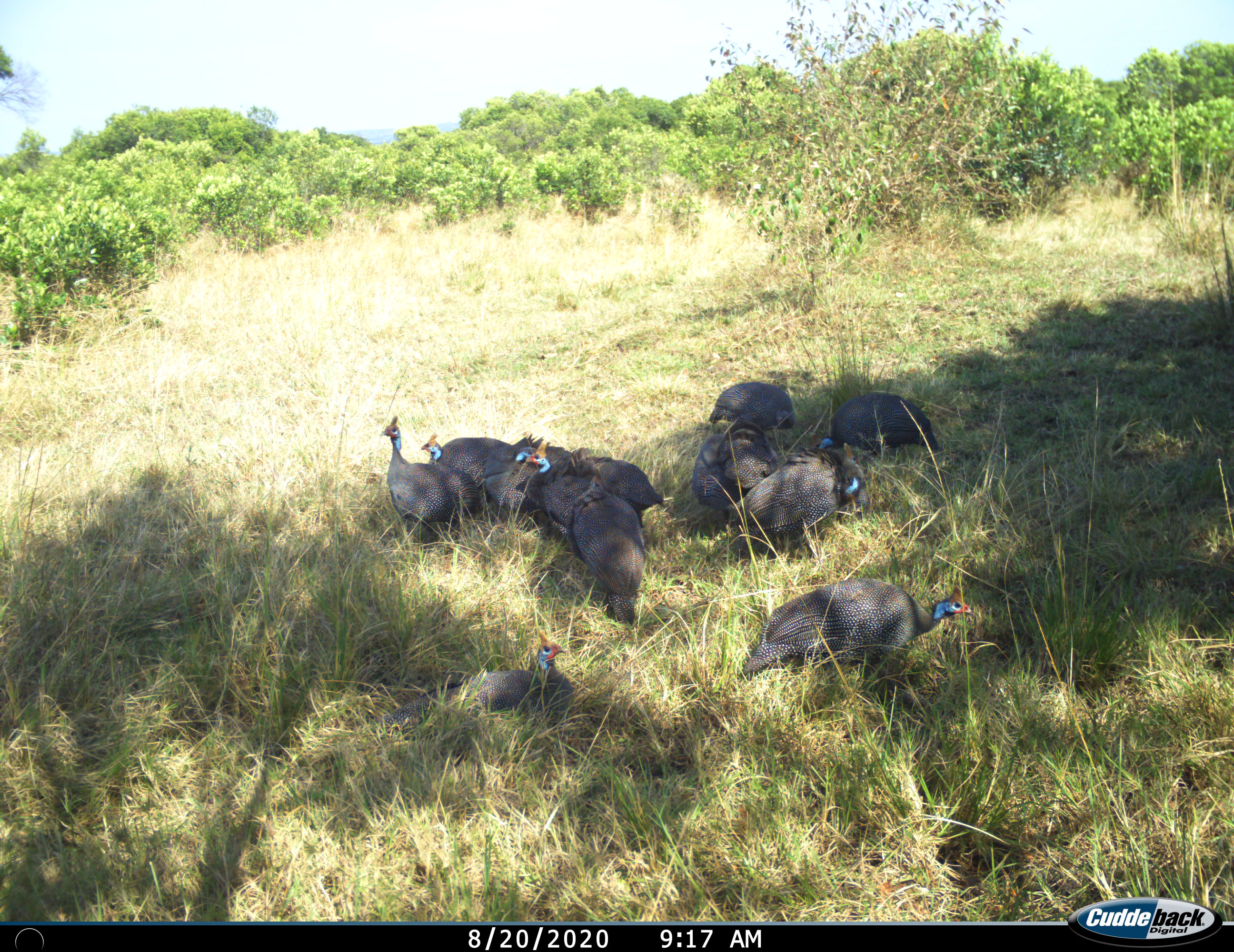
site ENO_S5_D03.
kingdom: Animalia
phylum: Chordata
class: Aves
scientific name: Aves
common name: bird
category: birdother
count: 11-50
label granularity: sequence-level